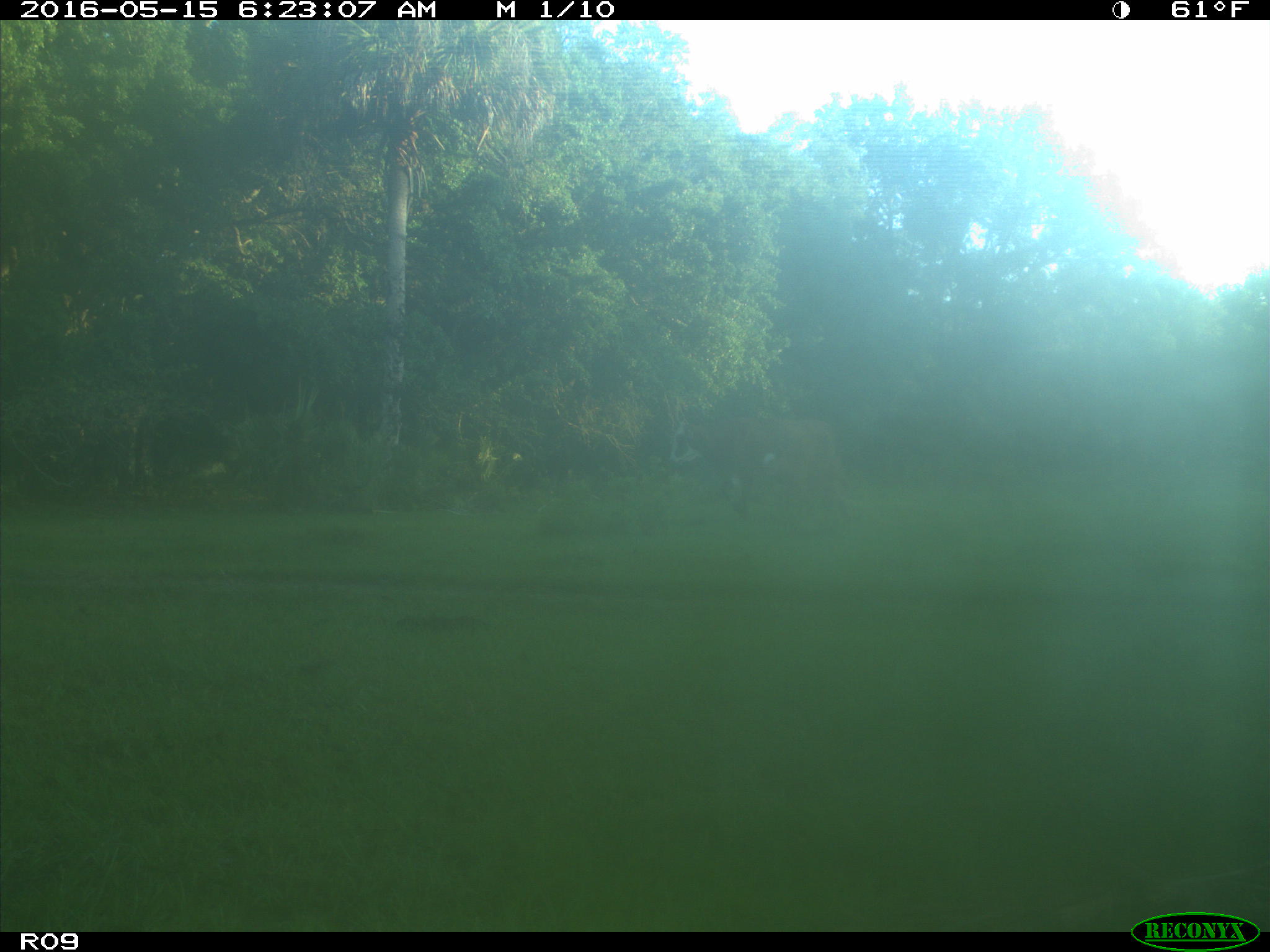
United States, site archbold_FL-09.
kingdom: Animalia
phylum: Chordata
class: Mammalia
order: Artiodactyla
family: Bovidae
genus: Bos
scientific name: Bos taurus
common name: domestic cow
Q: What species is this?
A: Bos taurus (domestic cow).